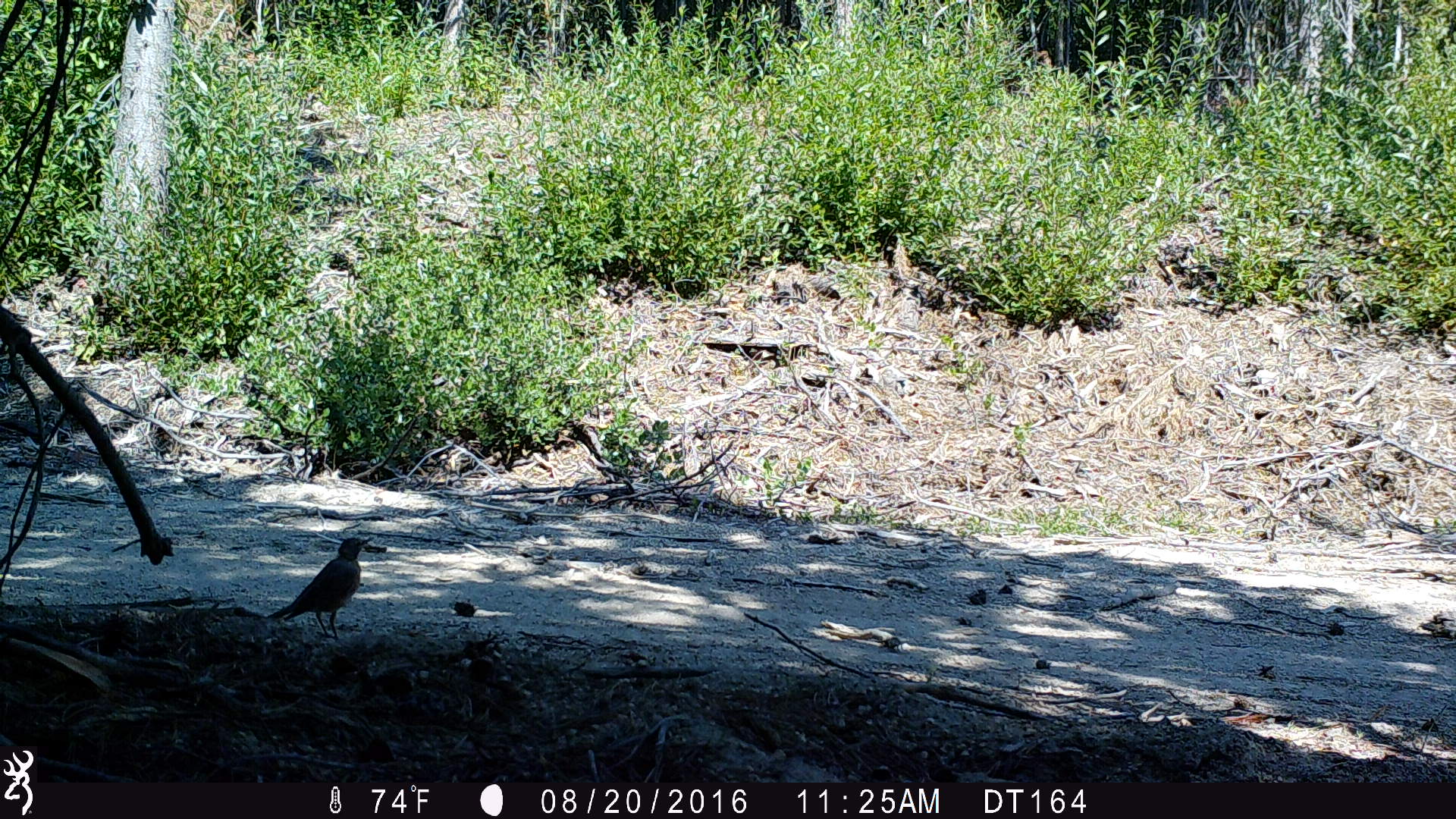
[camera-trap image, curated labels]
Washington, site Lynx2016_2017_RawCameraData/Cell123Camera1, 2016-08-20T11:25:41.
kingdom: Animalia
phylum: Chordata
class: Aves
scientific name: Aves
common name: birds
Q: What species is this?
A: Aves (birds).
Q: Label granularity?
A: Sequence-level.